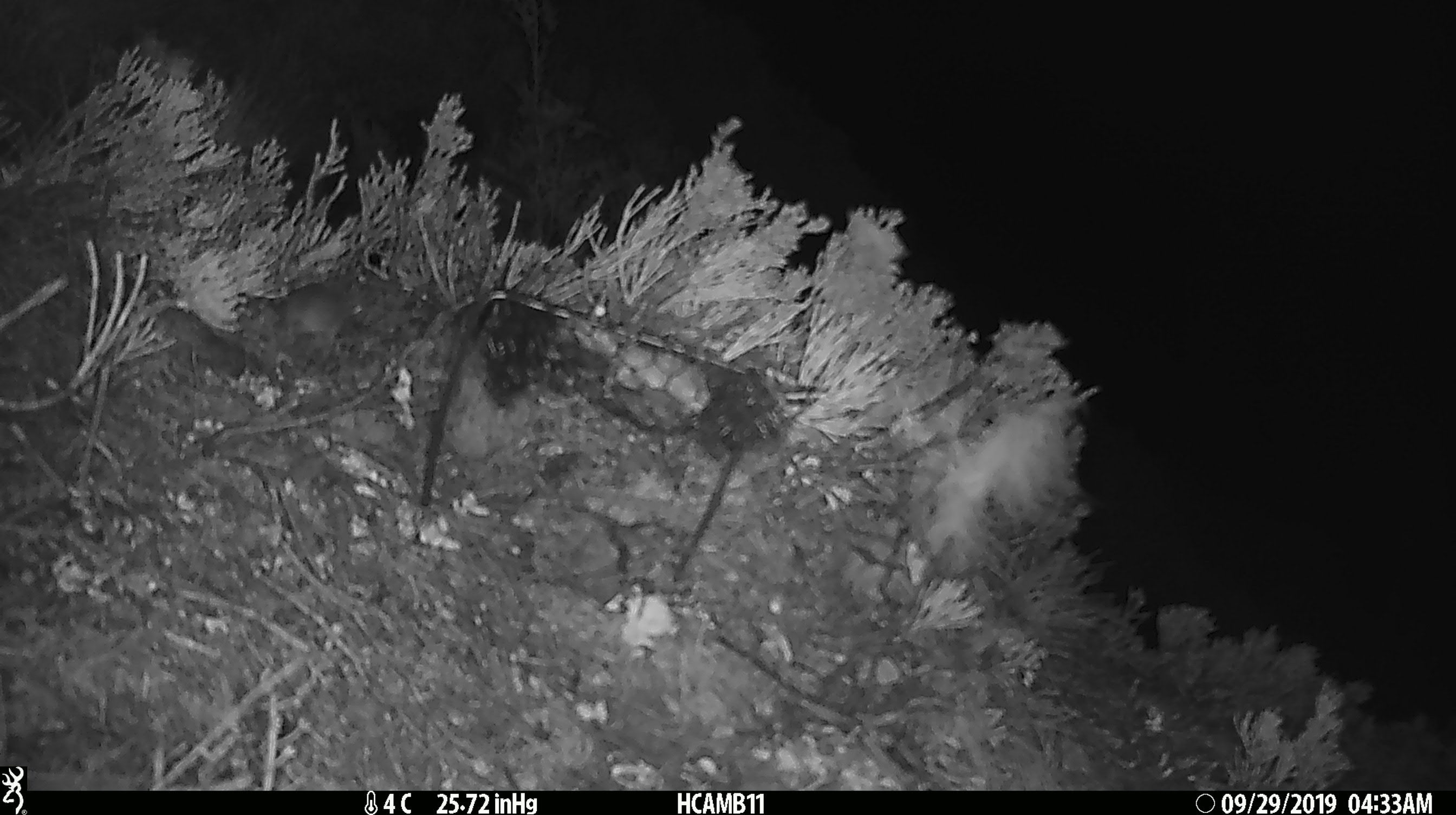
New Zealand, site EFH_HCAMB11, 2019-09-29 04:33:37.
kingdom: Animalia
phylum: Chordata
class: Mammalia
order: Rodentia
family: Muridae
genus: Mus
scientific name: Mus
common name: mouse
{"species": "mouse (Mus)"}